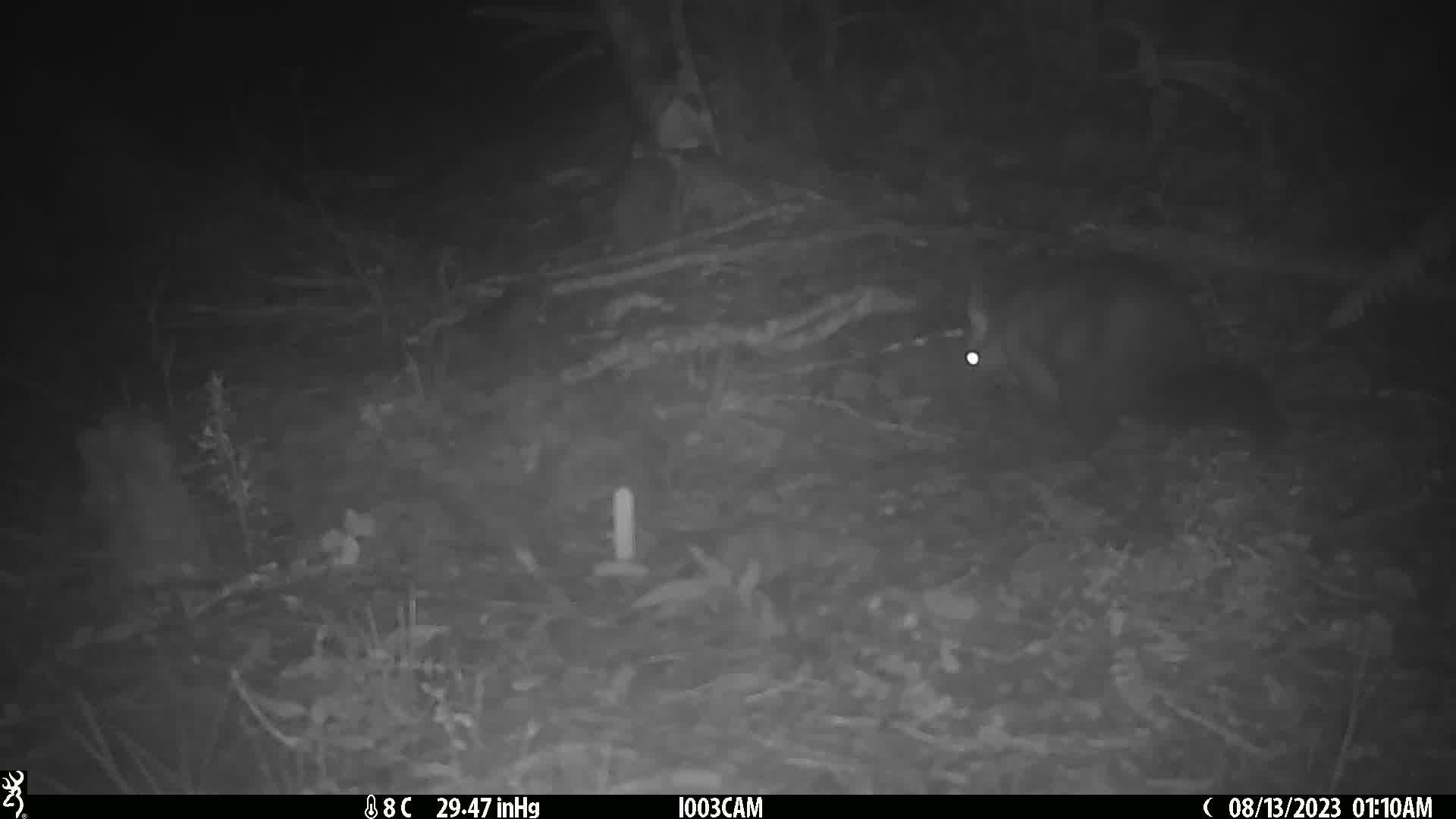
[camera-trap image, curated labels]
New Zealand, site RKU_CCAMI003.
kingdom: Animalia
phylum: Chordata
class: Mammalia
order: Diprotodontia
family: Phalangeridae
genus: Trichosurus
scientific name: Trichosurus vulpecula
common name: common brushtail possum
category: possum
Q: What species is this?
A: Possum (common brushtail possum) (Trichosurus vulpecula).